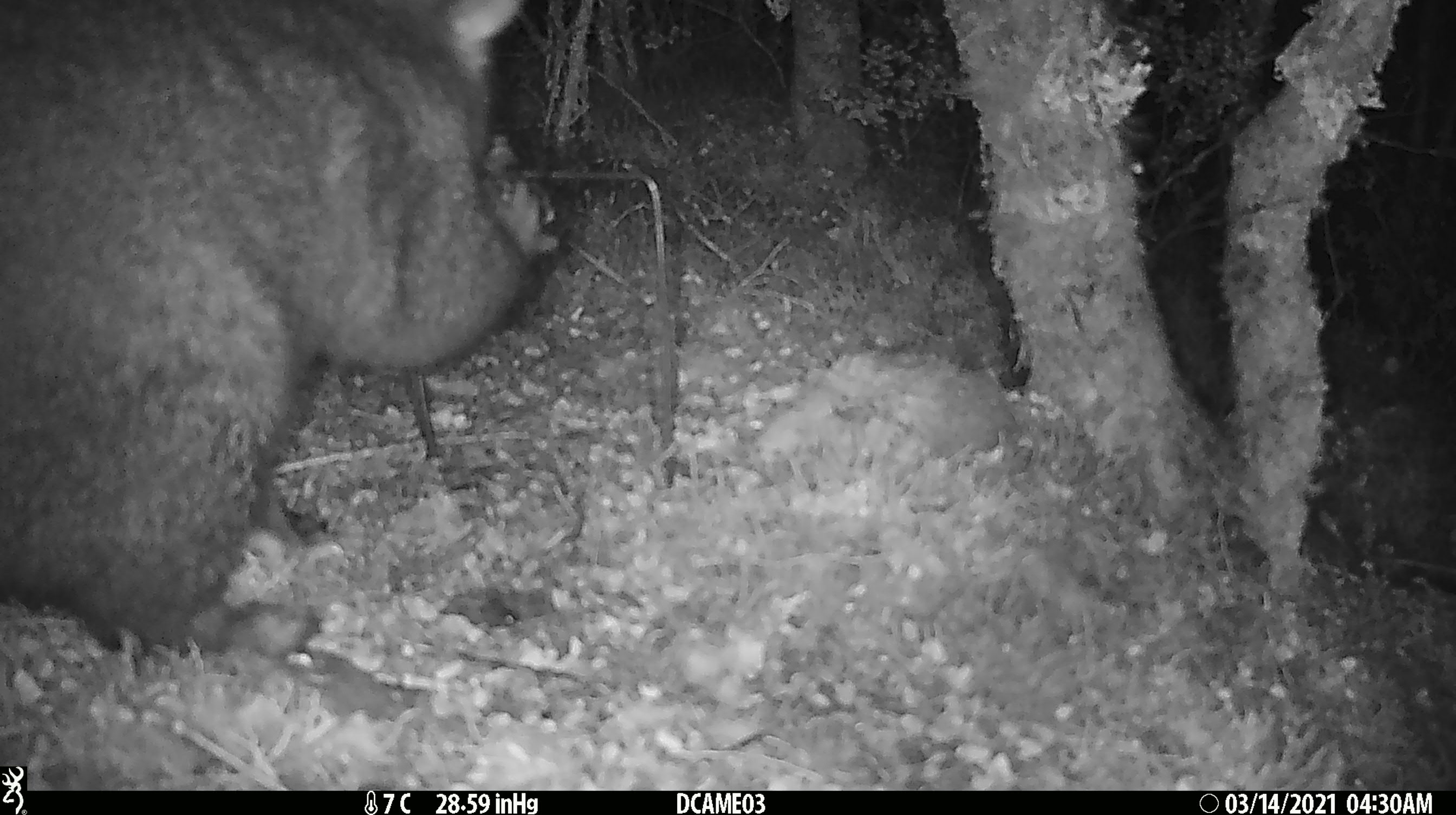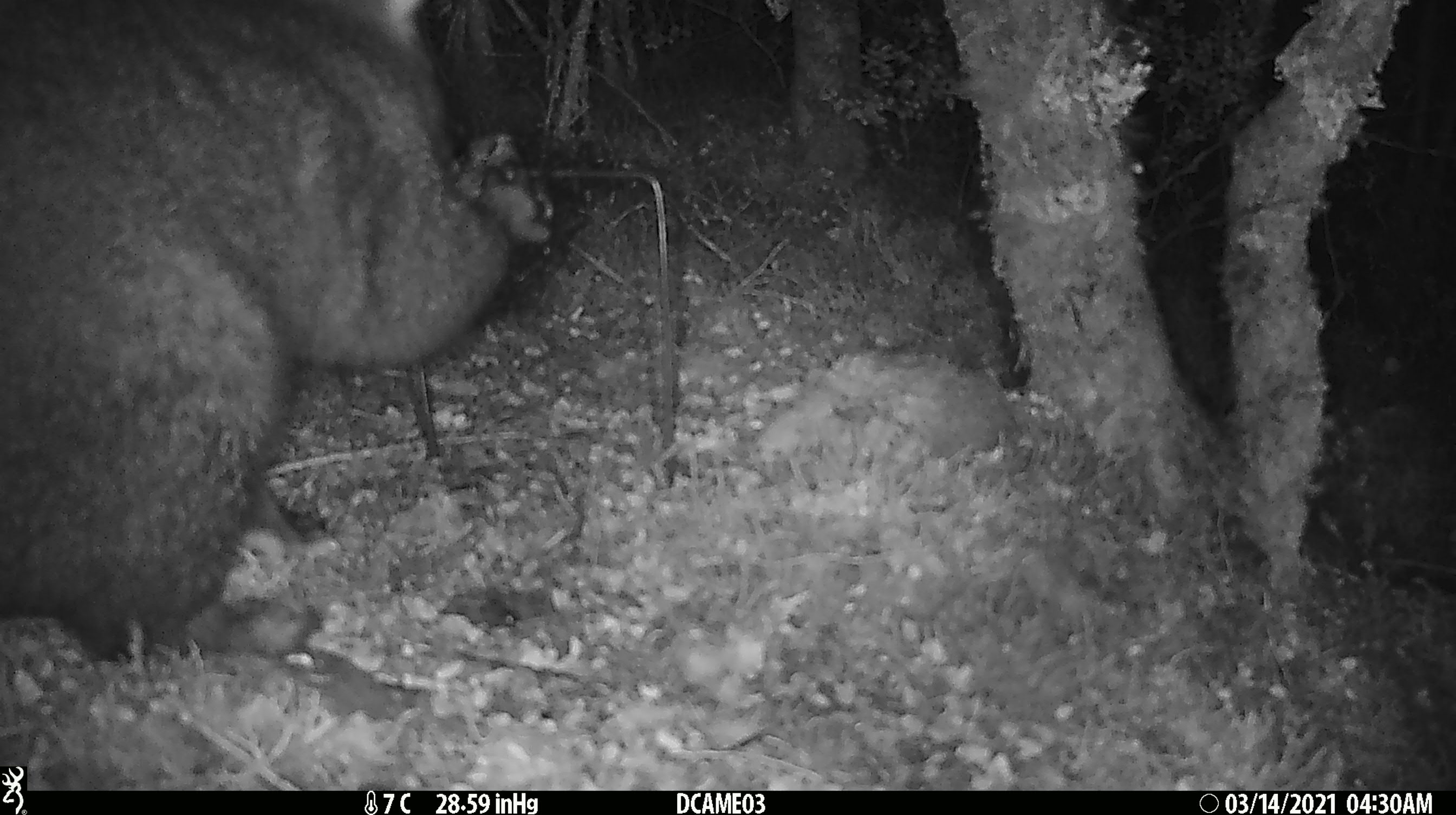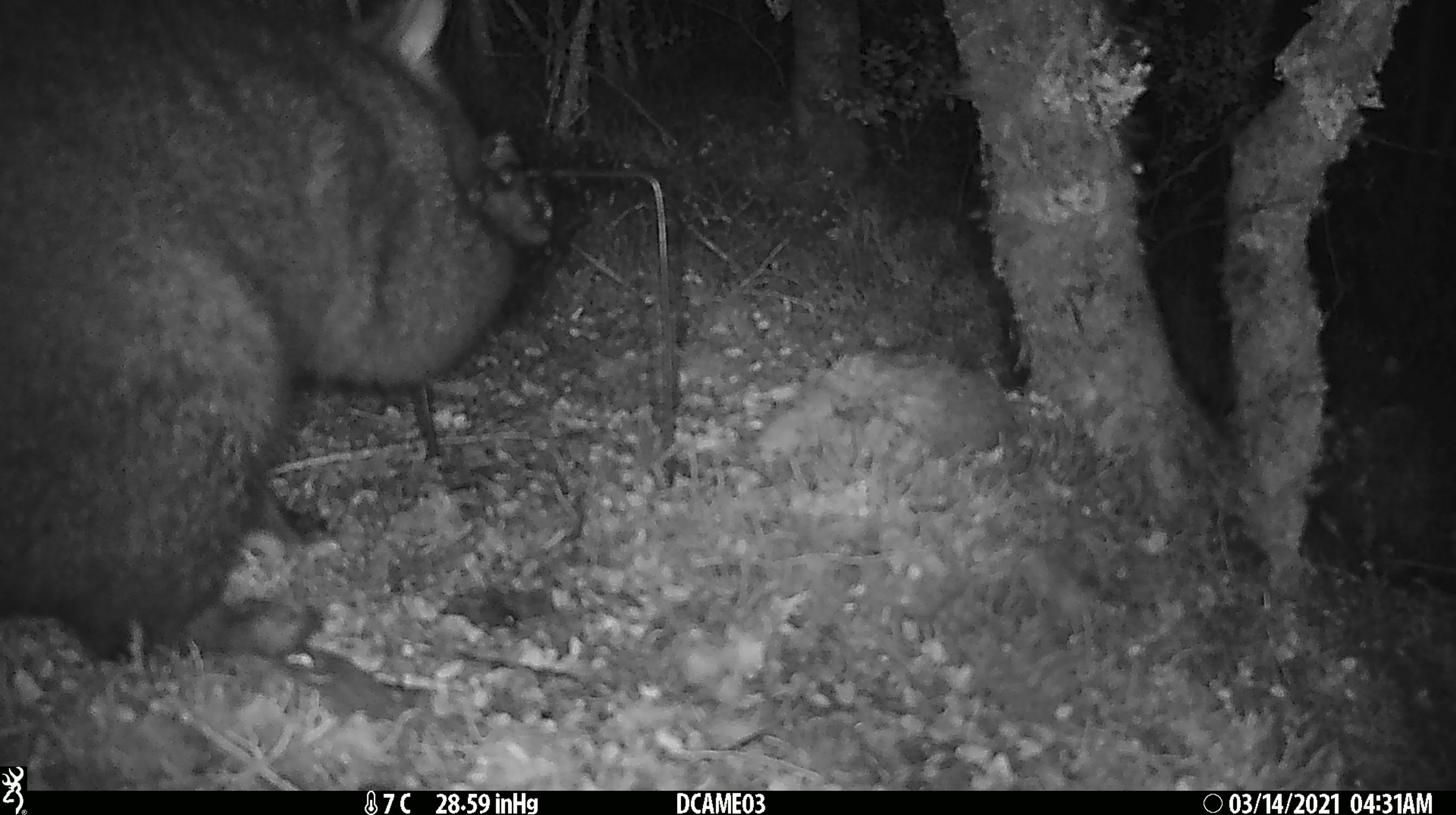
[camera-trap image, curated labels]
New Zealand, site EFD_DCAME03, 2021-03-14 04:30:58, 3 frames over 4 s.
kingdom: Animalia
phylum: Chordata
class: Mammalia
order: Diprotodontia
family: Phalangeridae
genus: Trichosurus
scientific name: Trichosurus vulpecula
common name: common brushtail possum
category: possum